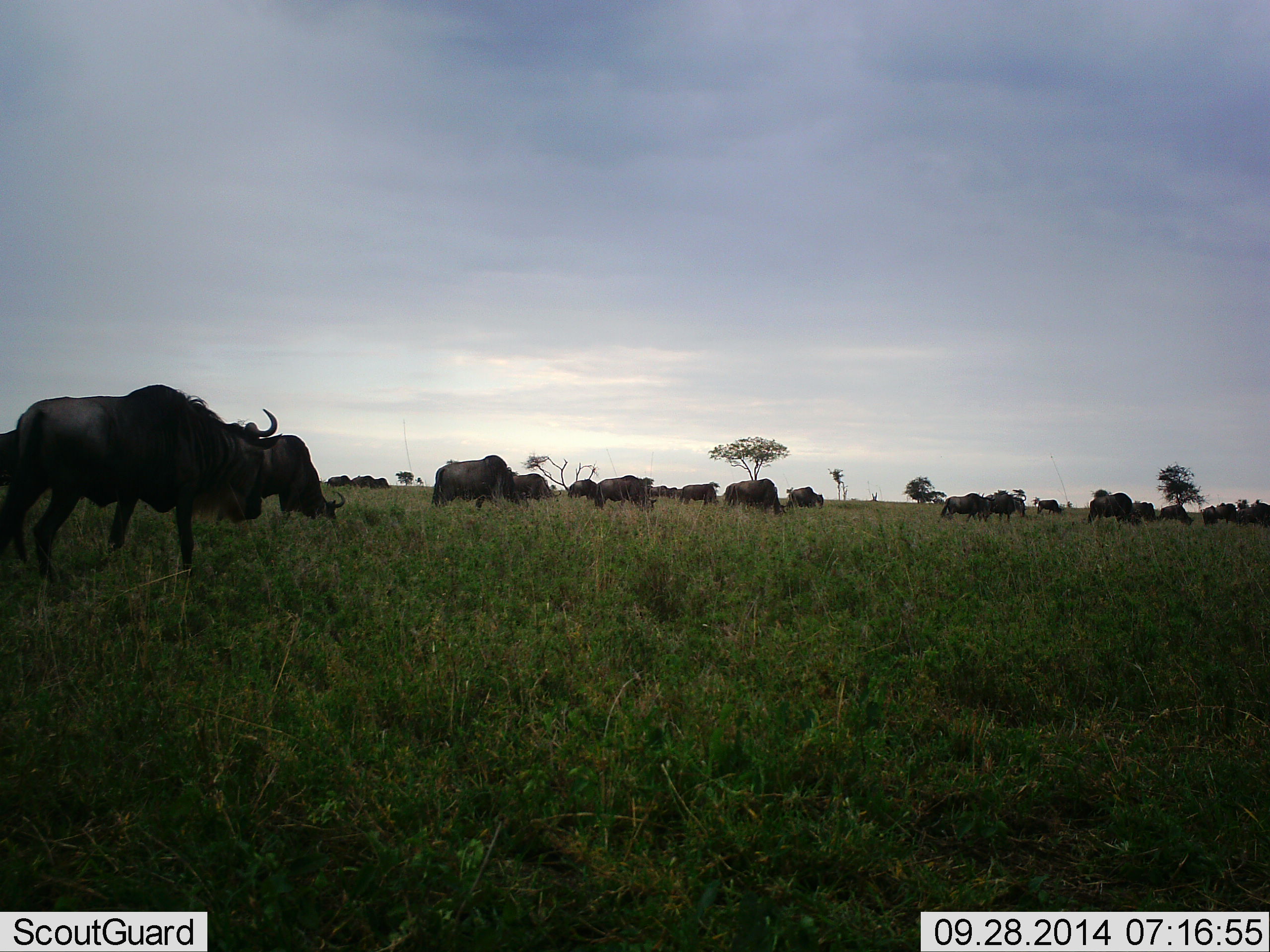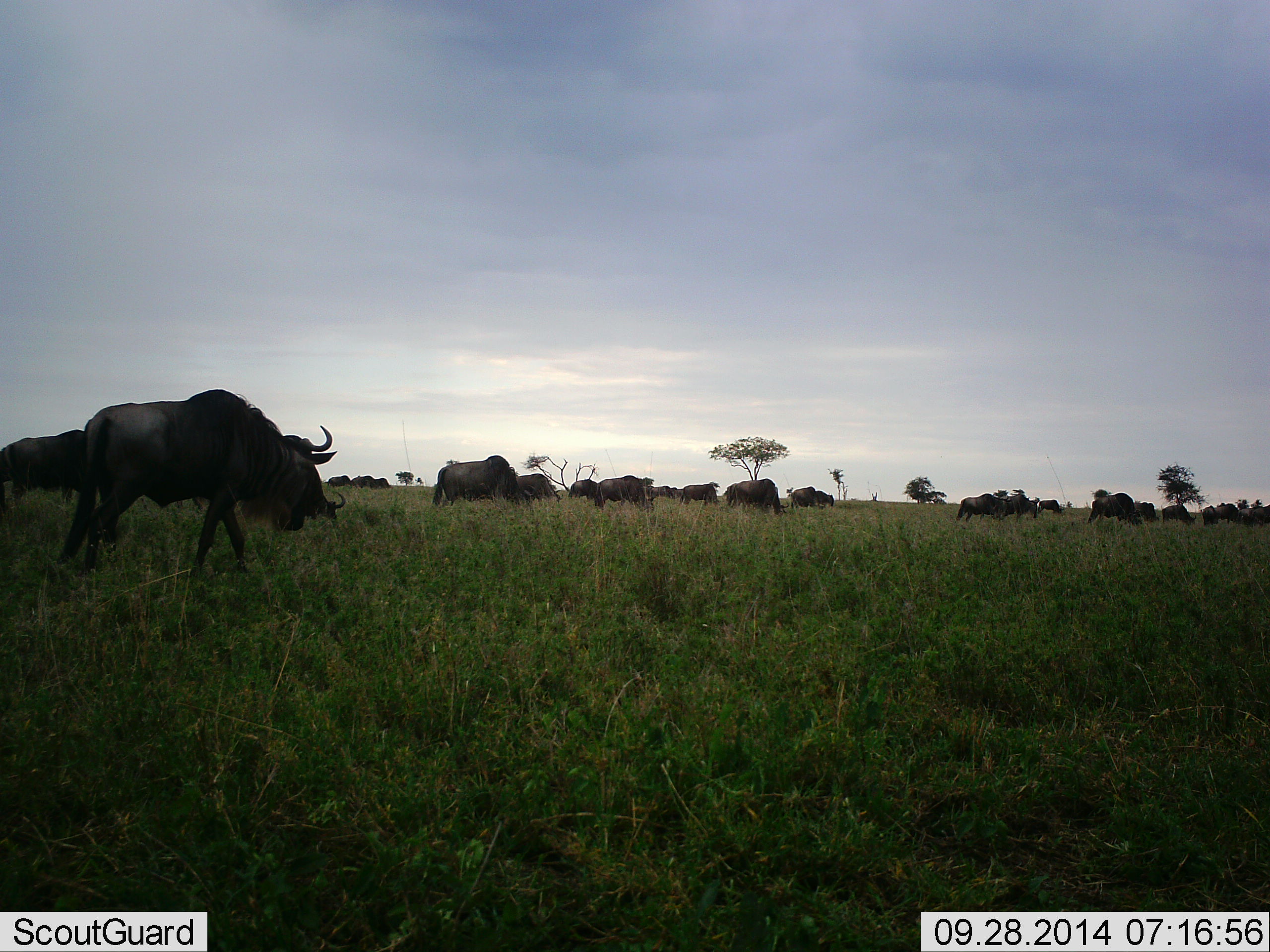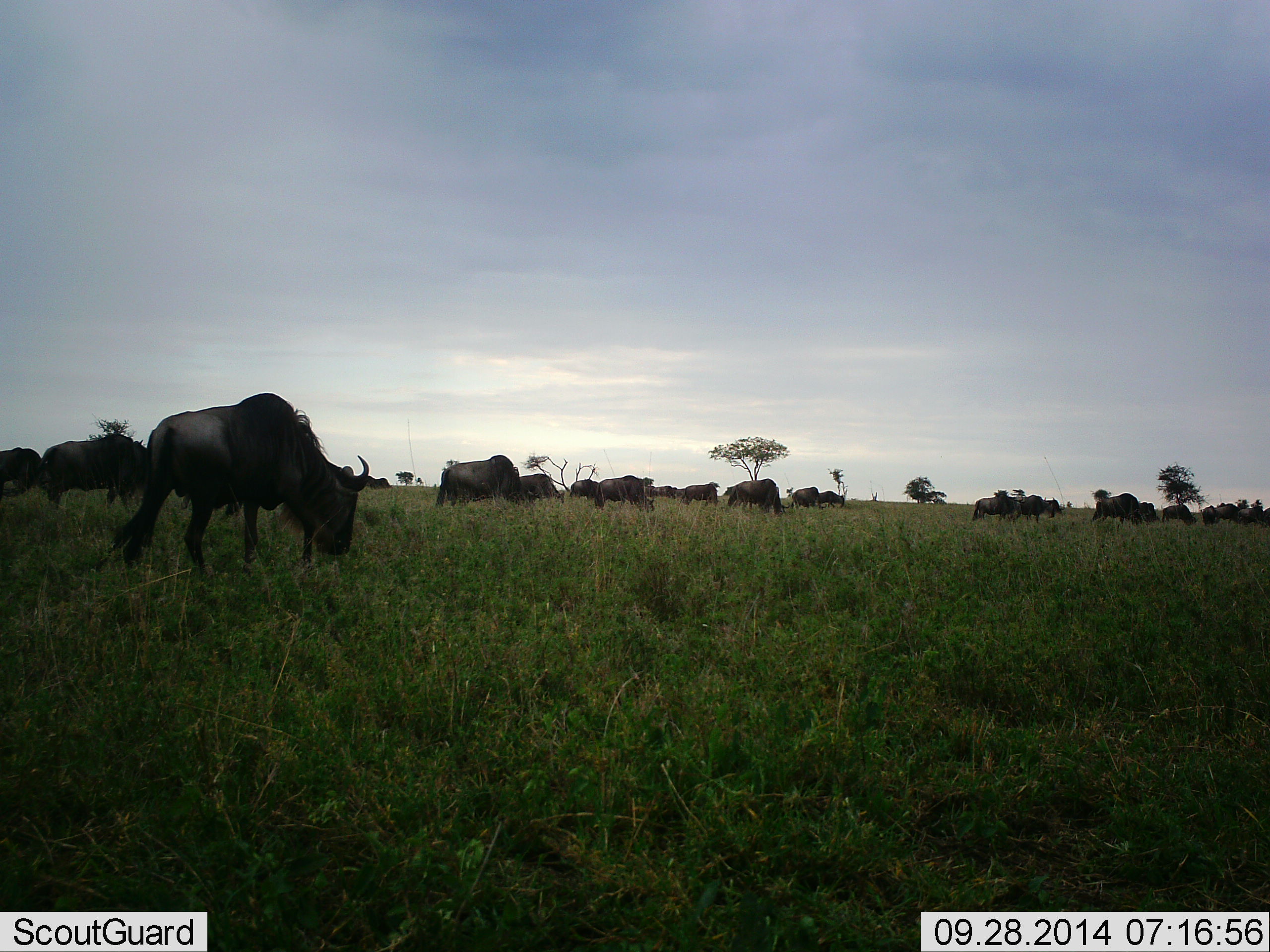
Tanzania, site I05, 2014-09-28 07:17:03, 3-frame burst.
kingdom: Animalia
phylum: Chordata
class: Mammalia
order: Artiodactyla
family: Bovidae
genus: Connochaetes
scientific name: Connochaetes taurinus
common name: blue wildebeest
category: wildebeest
Wildebeest (blue wildebeest) (Connochaetes taurinus), count 11-50. Behavior (volunteer vote fractions): standing 20%, resting 0%, moving 90%, interacting 0%. Young present (vote fraction): 0%. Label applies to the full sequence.